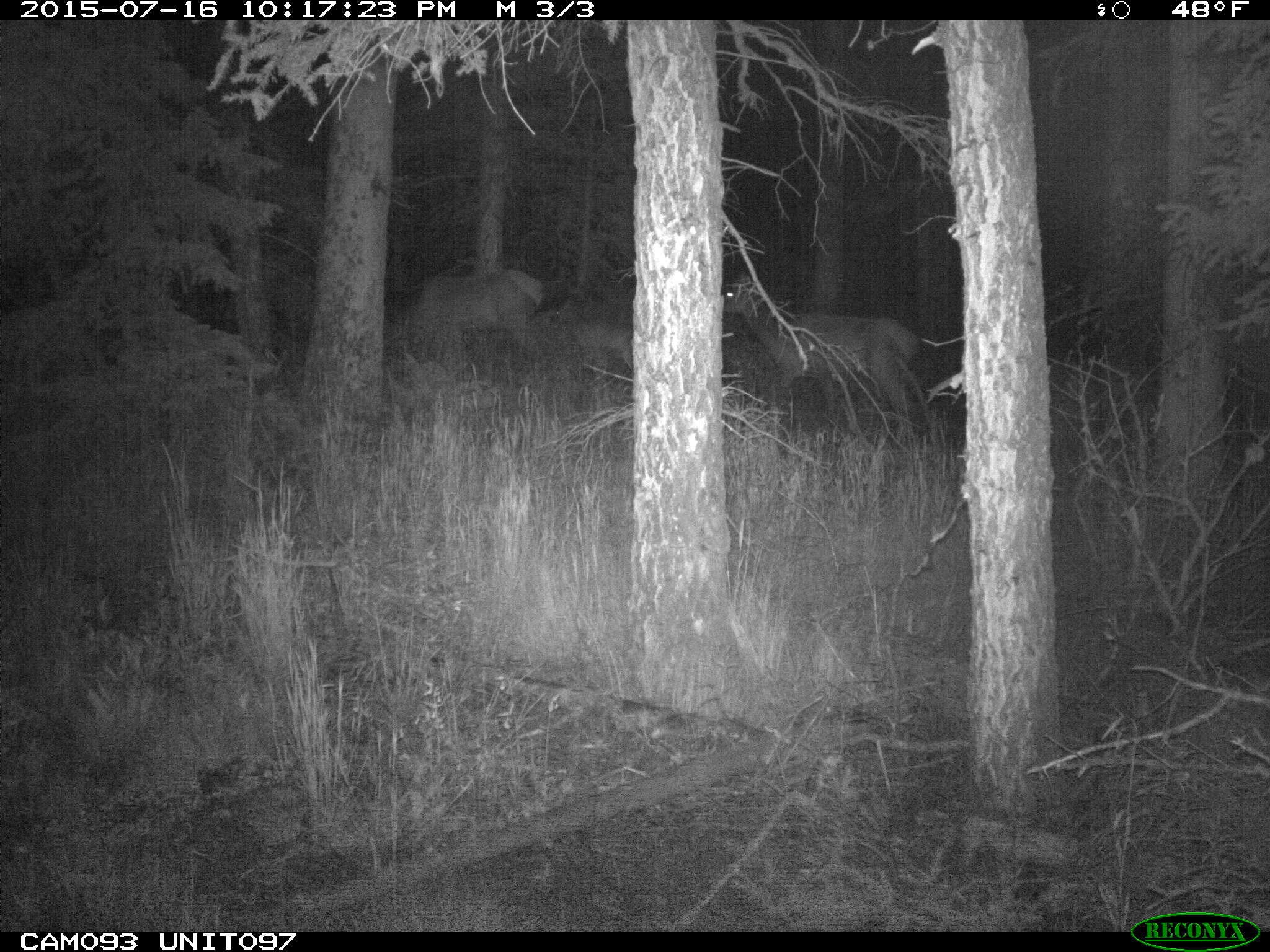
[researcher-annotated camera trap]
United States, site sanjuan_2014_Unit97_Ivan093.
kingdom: Animalia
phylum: Chordata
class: Mammalia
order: Artiodactyla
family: Cervidae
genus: Cervus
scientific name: Cervus elaphus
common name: red deer